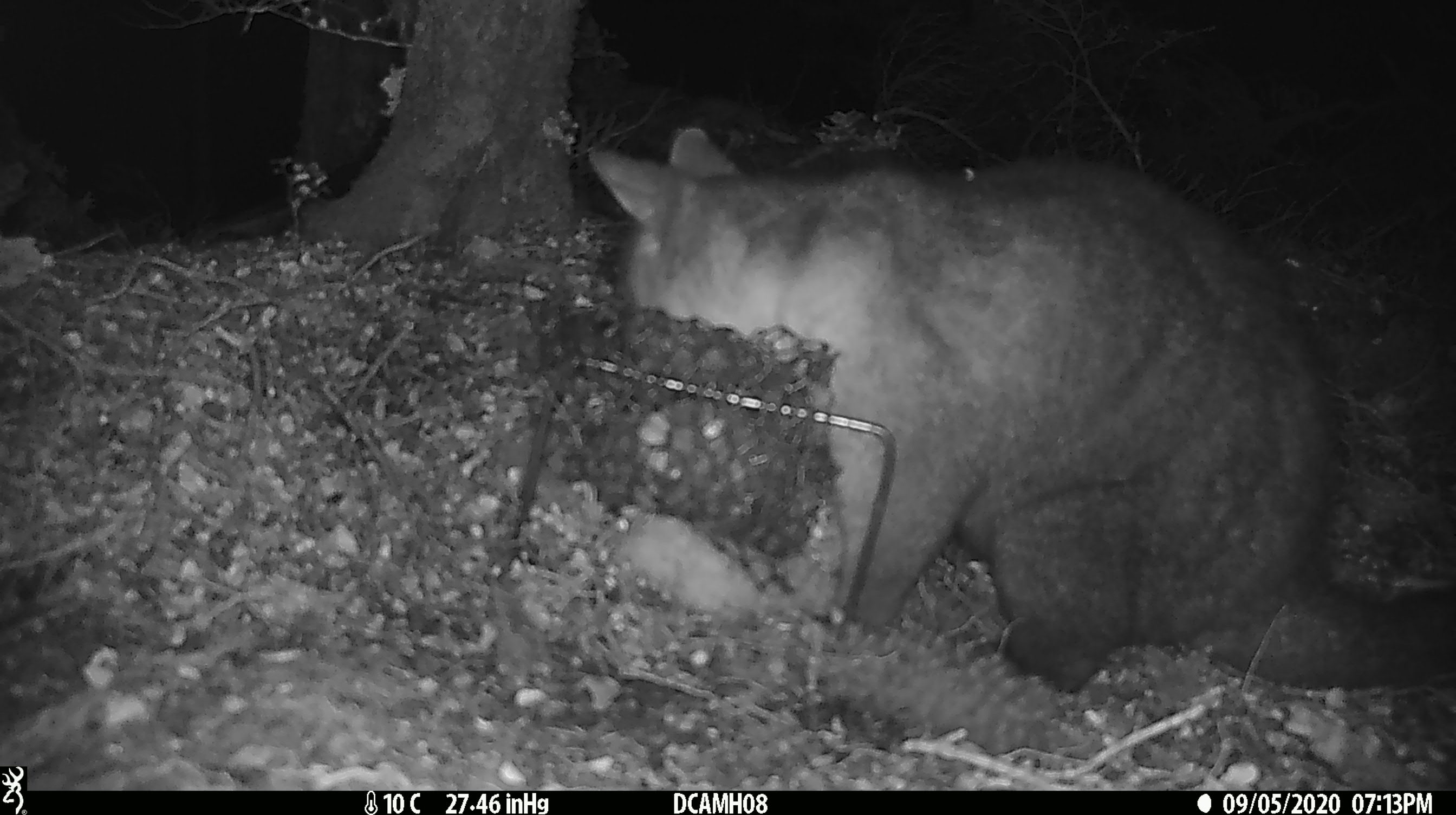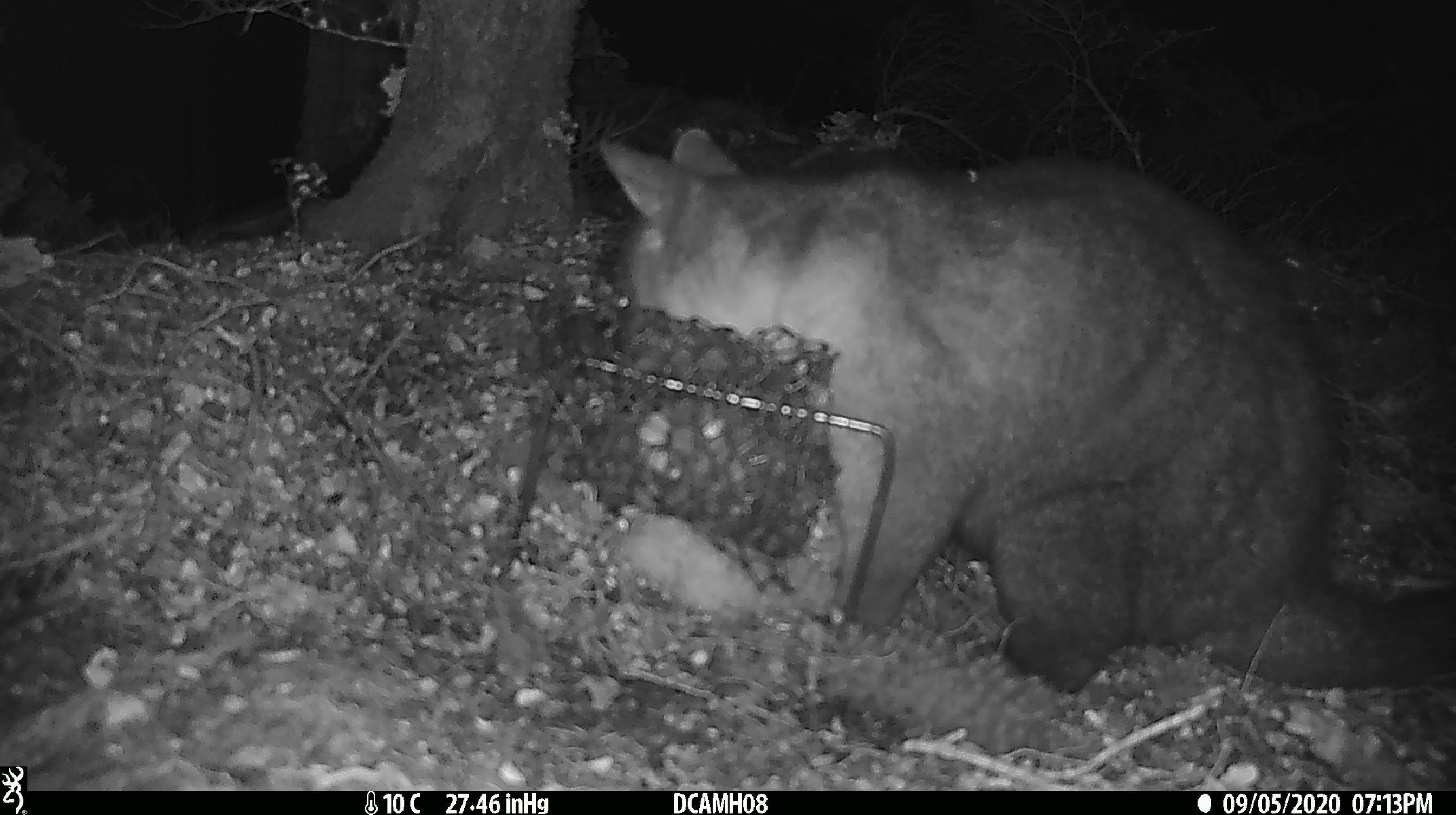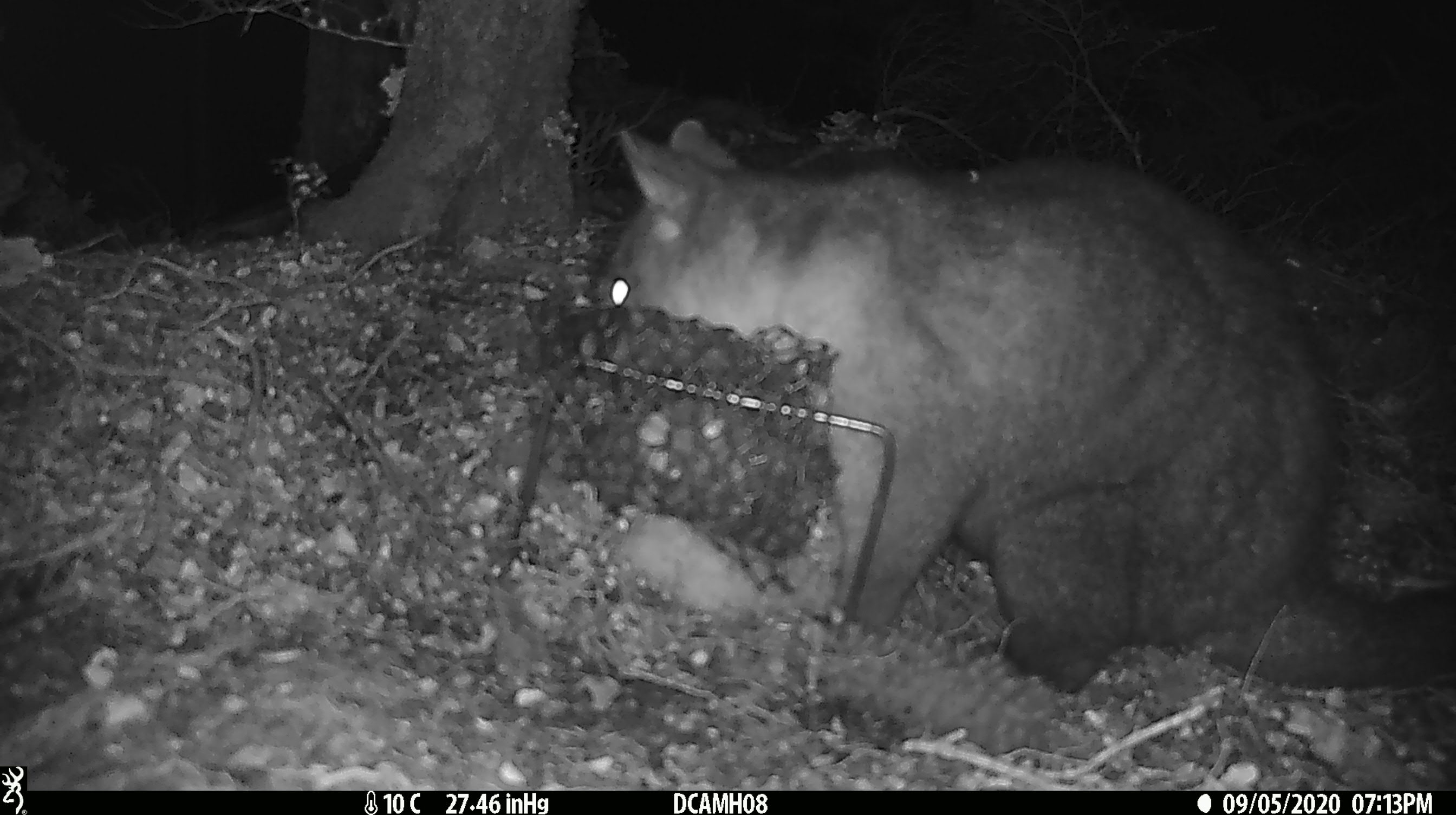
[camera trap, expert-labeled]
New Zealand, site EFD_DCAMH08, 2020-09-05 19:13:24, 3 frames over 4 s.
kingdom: Animalia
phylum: Chordata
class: Mammalia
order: Diprotodontia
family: Phalangeridae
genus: Trichosurus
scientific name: Trichosurus vulpecula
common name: common brushtail possum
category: possum